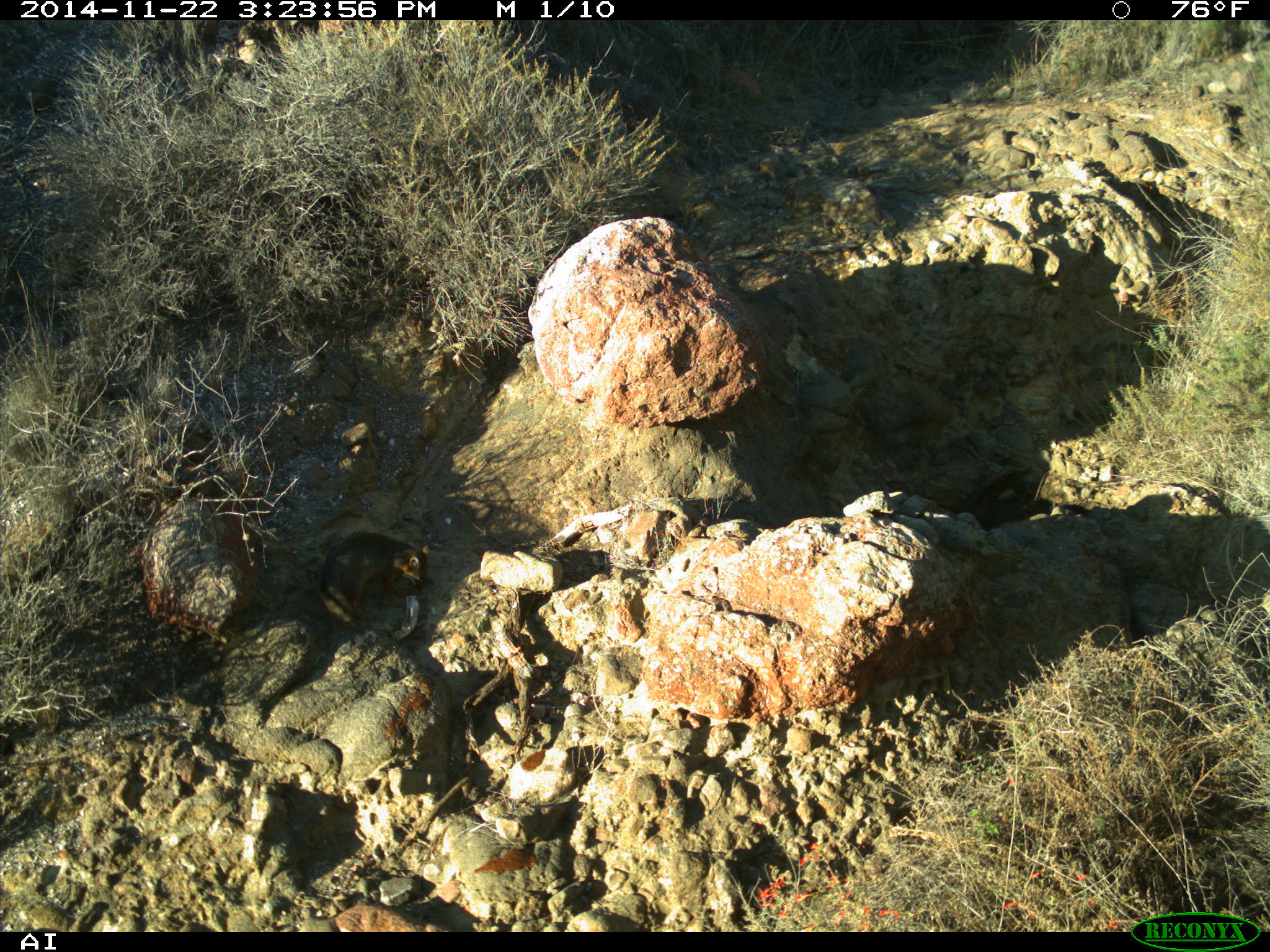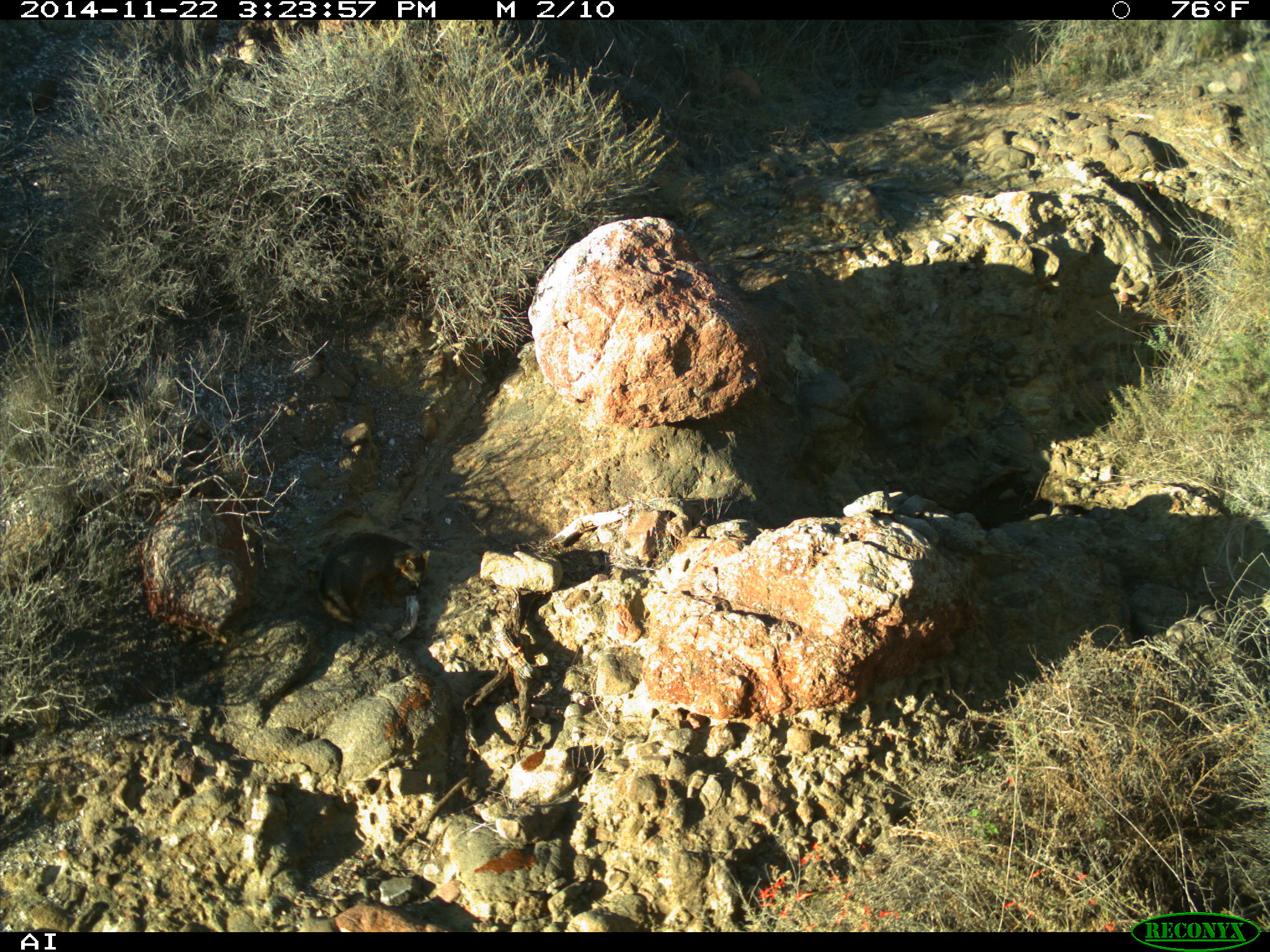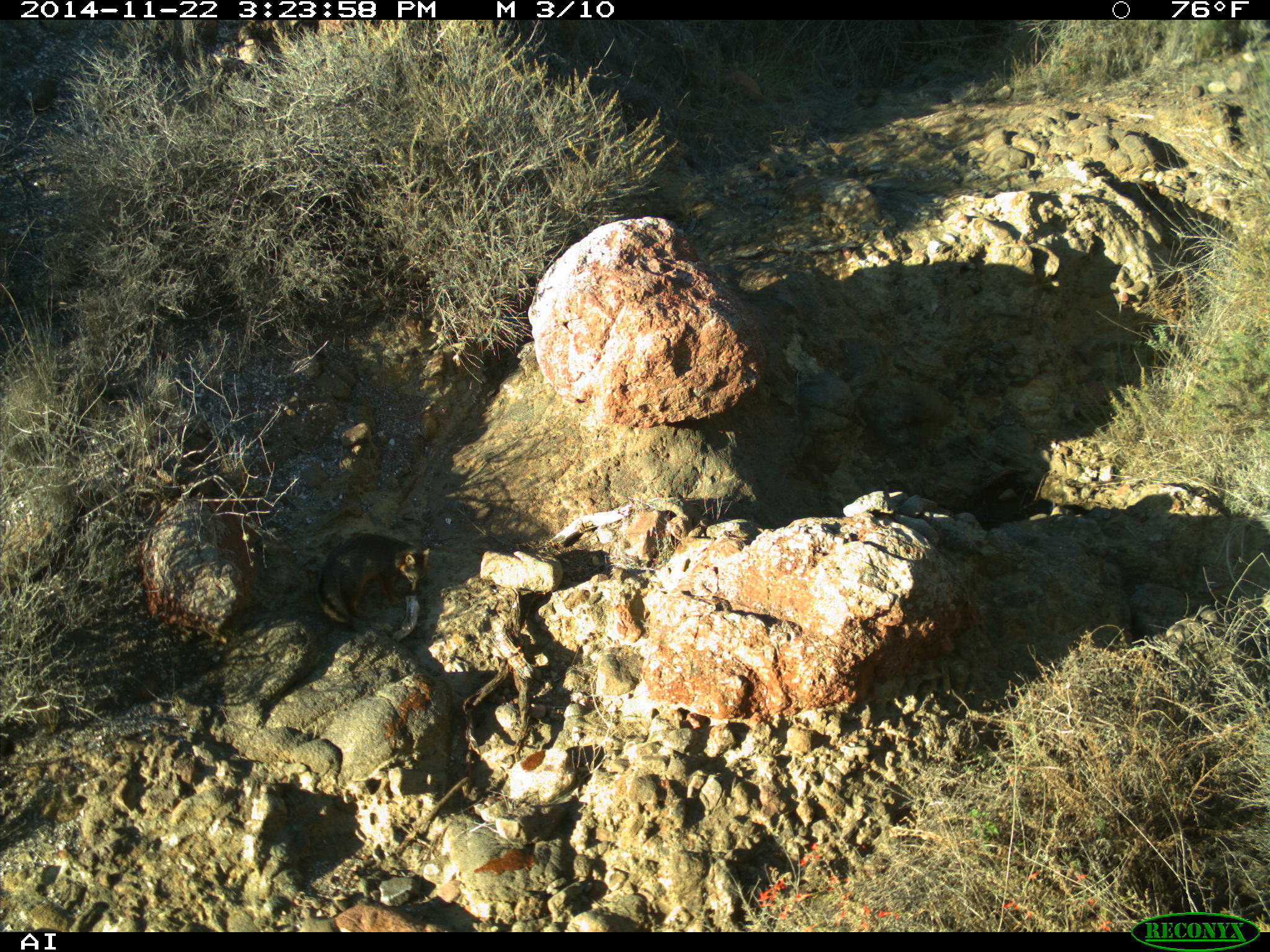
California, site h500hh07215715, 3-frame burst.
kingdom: Animalia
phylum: Chordata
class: Mammalia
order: Carnivora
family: Canidae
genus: Urocyon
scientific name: Urocyon littoralis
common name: island fox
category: fox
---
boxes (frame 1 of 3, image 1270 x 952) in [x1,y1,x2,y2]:
fox: [316,531,429,627]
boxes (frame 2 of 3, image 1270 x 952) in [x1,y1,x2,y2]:
fox: [314,532,430,627]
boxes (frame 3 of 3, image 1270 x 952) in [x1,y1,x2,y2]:
fox: [313,532,430,633]